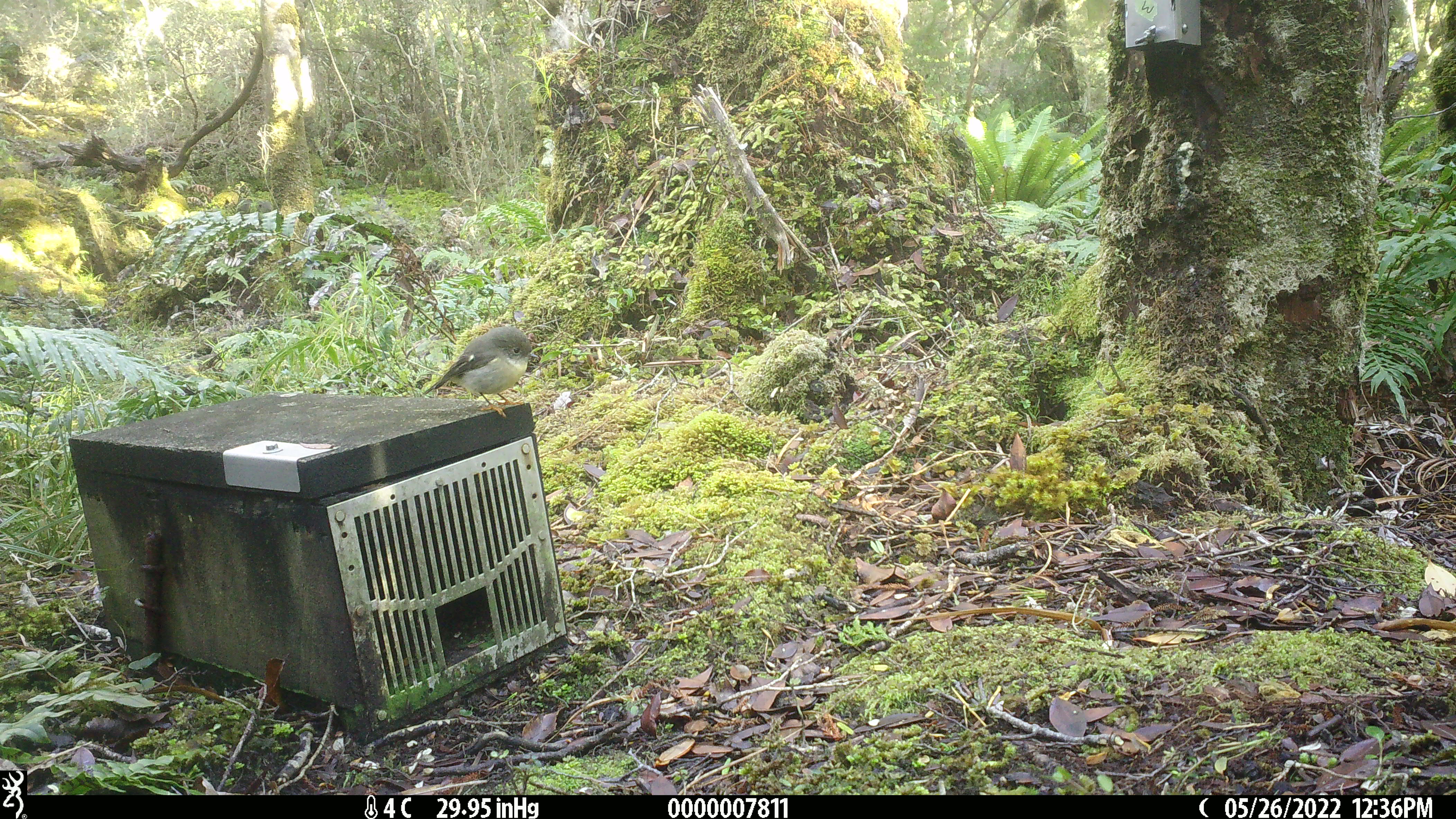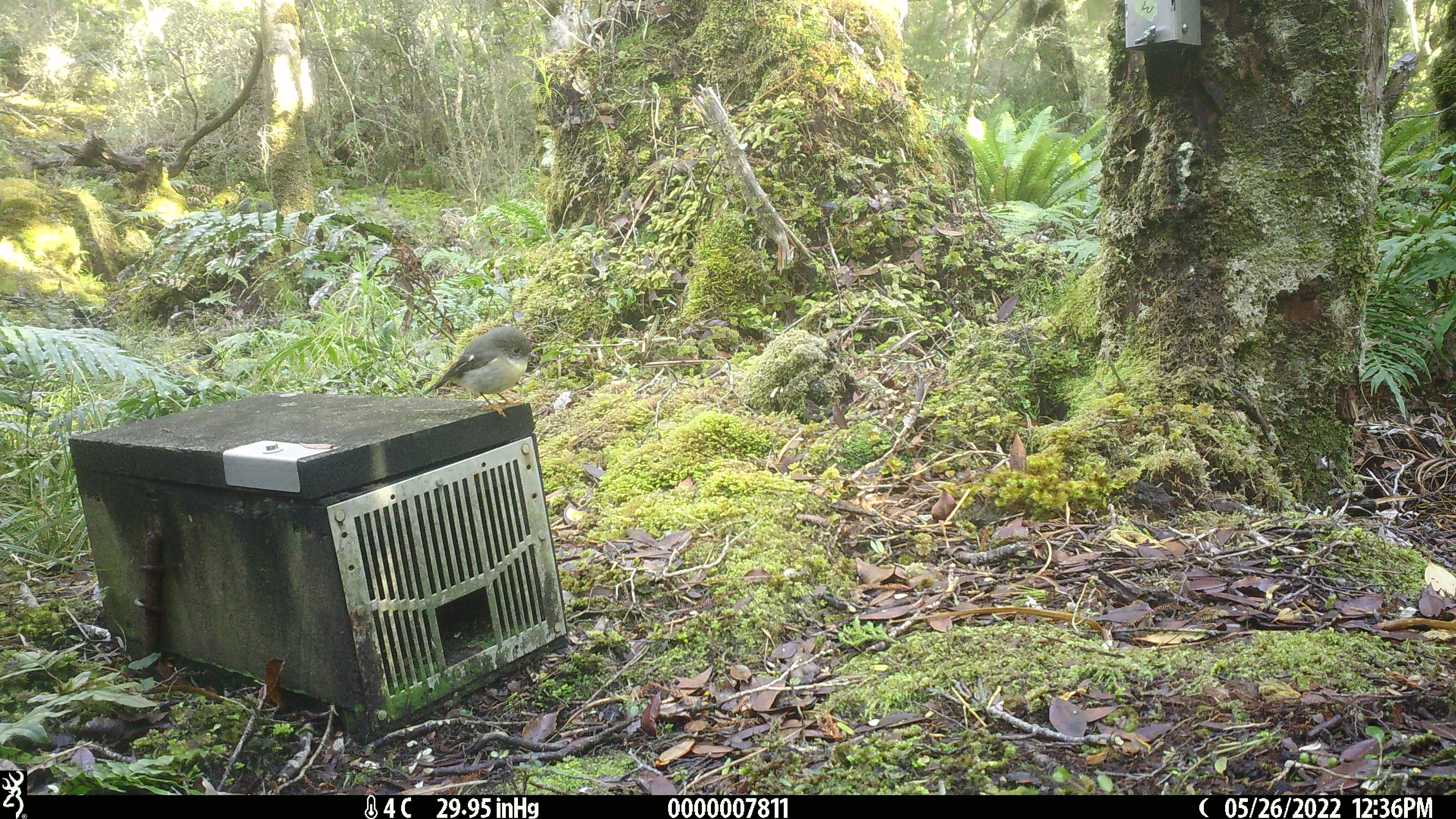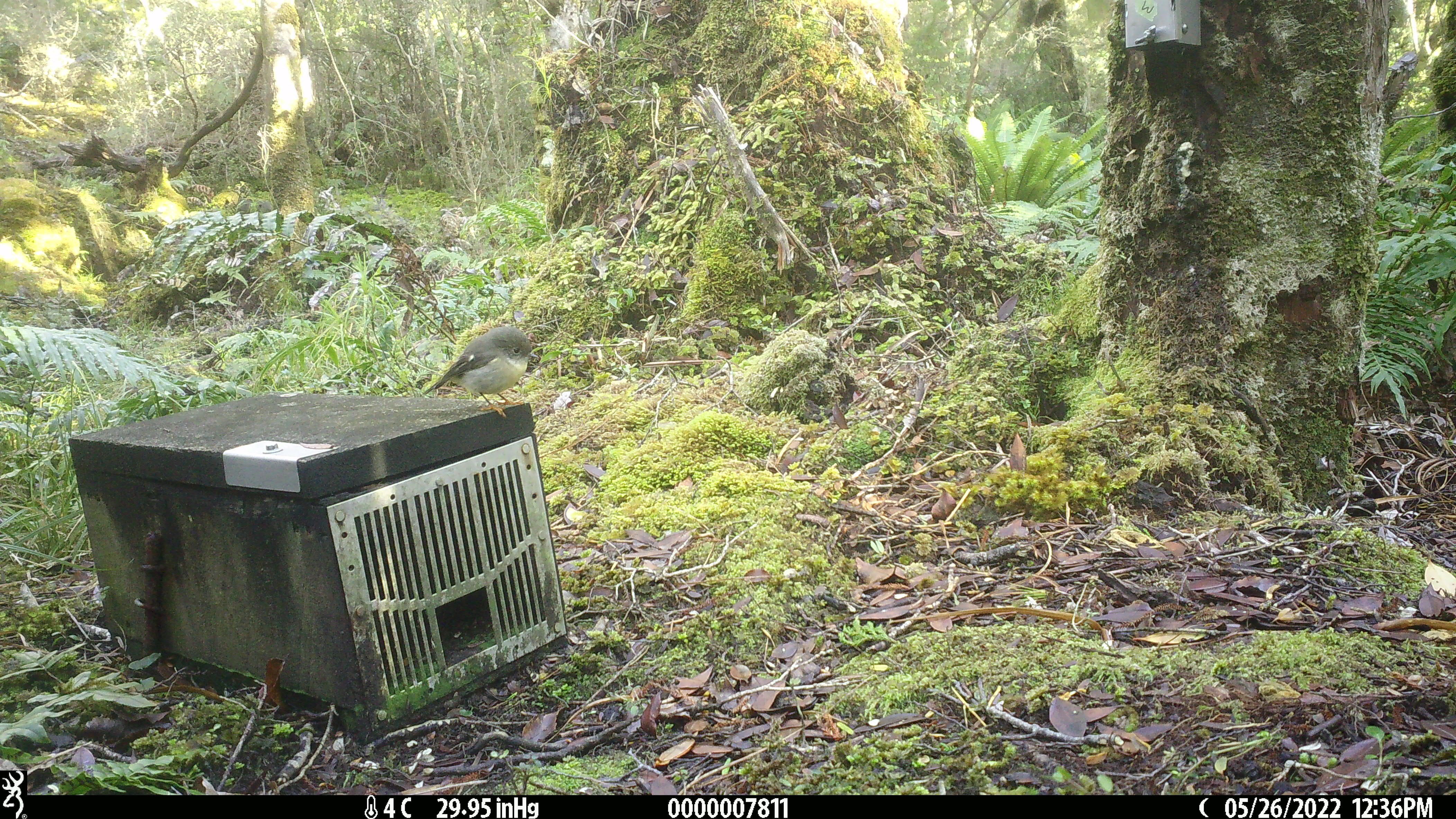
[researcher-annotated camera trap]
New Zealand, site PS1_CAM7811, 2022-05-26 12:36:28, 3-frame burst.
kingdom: Animalia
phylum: Chordata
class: Aves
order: Passeriformes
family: Petroicidae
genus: Petroica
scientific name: Petroica macrocephala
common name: tomtit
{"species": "tomtit (Petroica macrocephala)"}